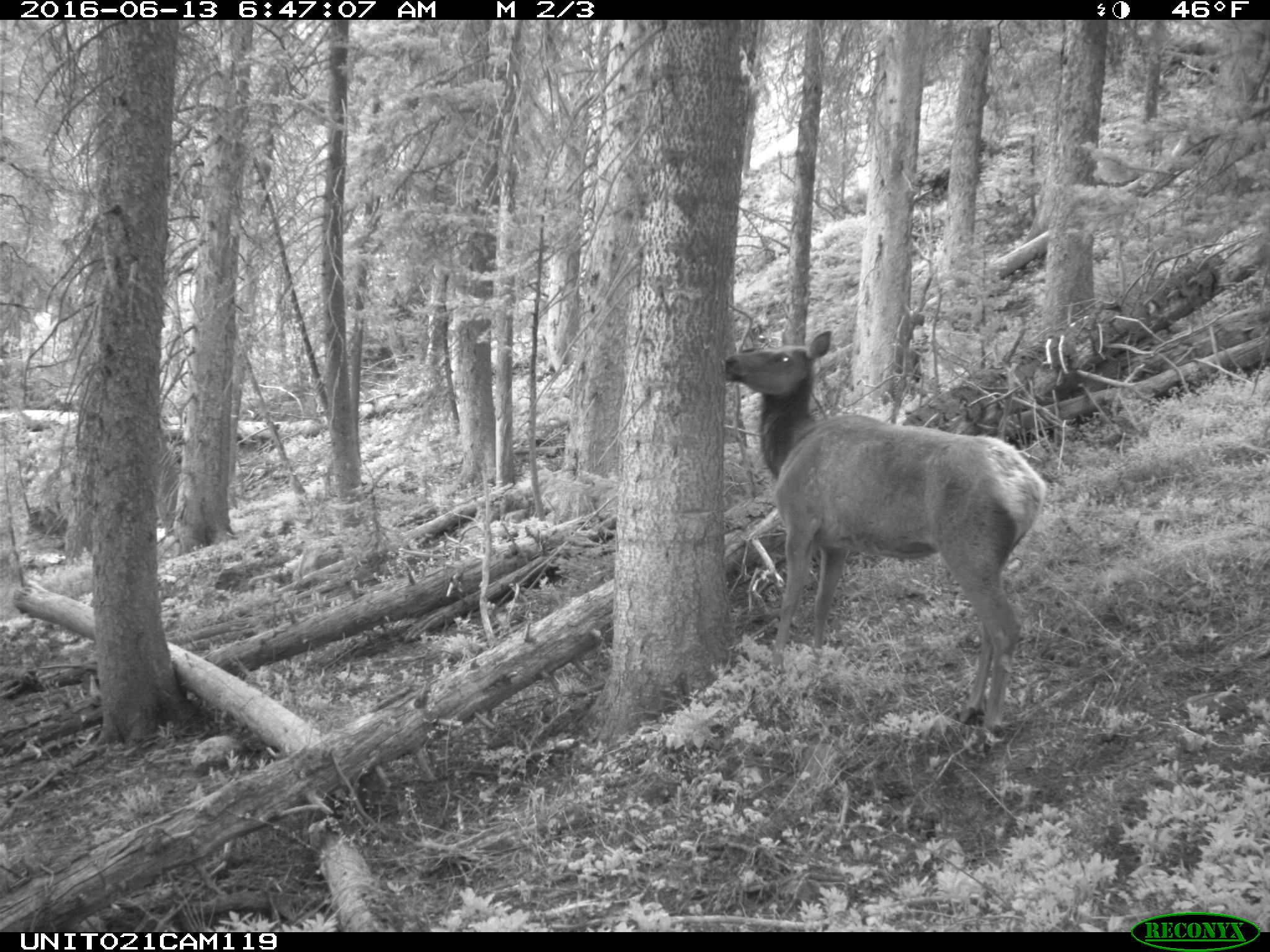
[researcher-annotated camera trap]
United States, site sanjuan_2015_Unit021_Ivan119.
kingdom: Animalia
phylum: Chordata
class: Mammalia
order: Artiodactyla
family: Cervidae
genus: Cervus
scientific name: Cervus elaphus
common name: red deer